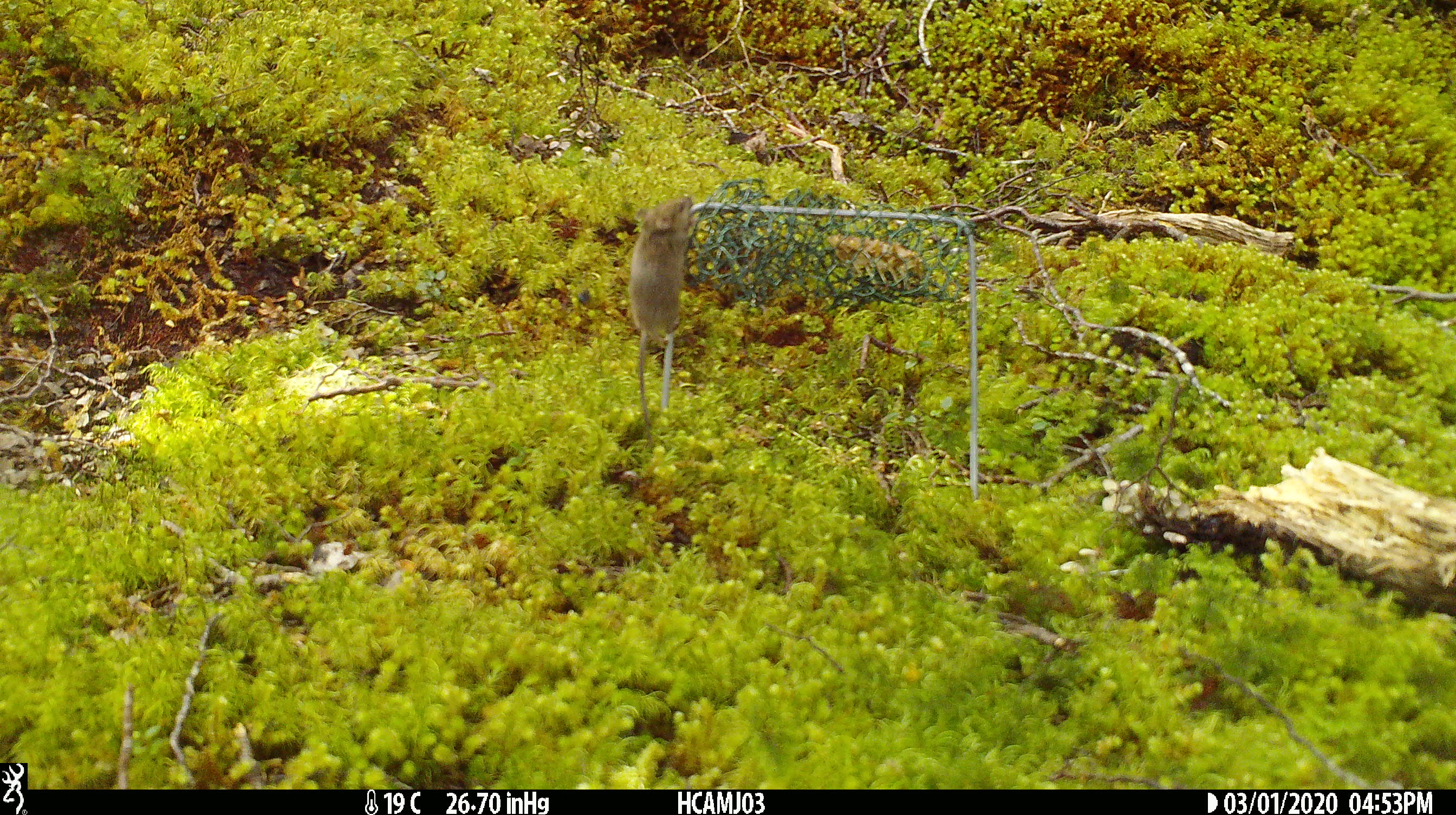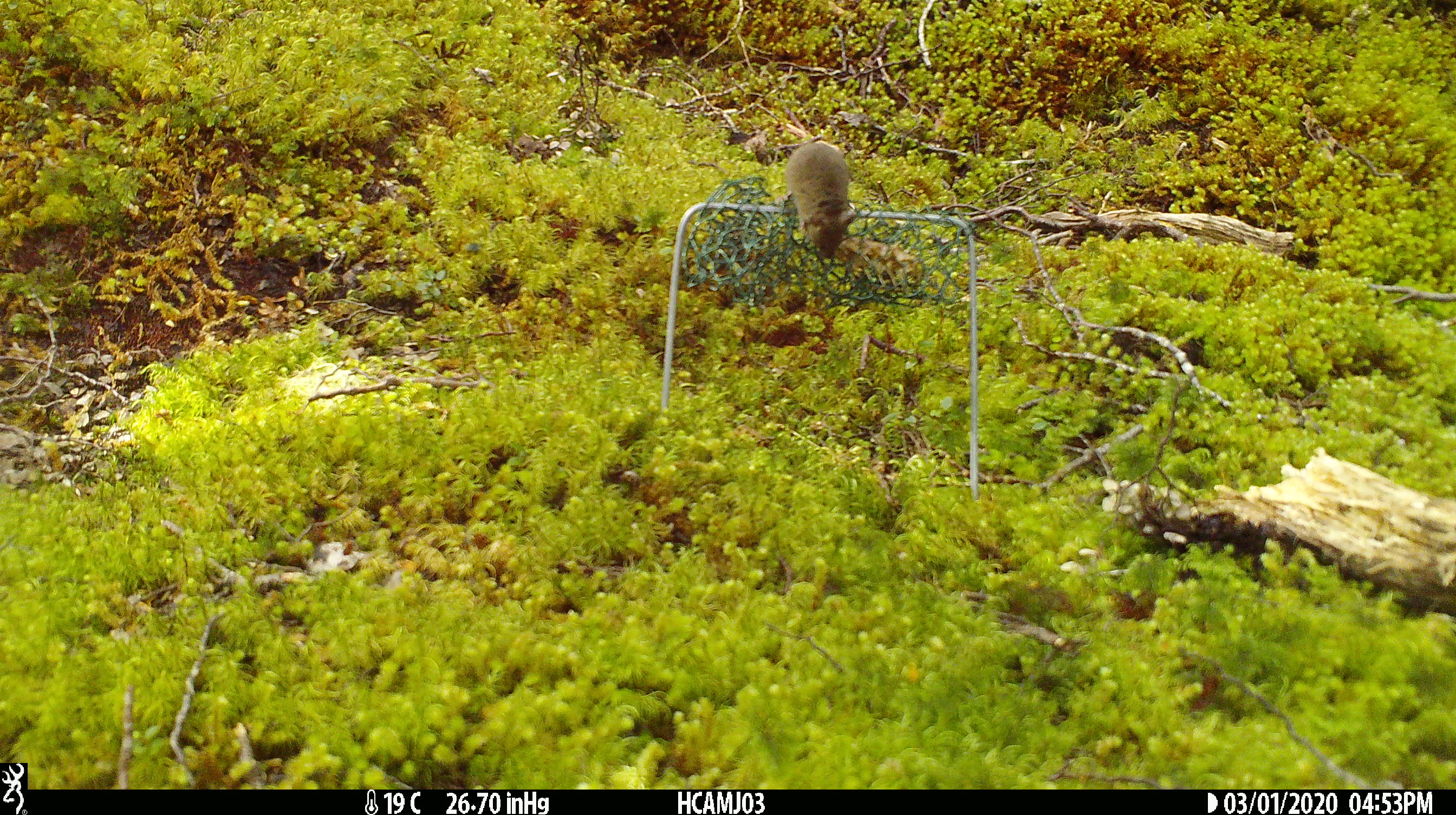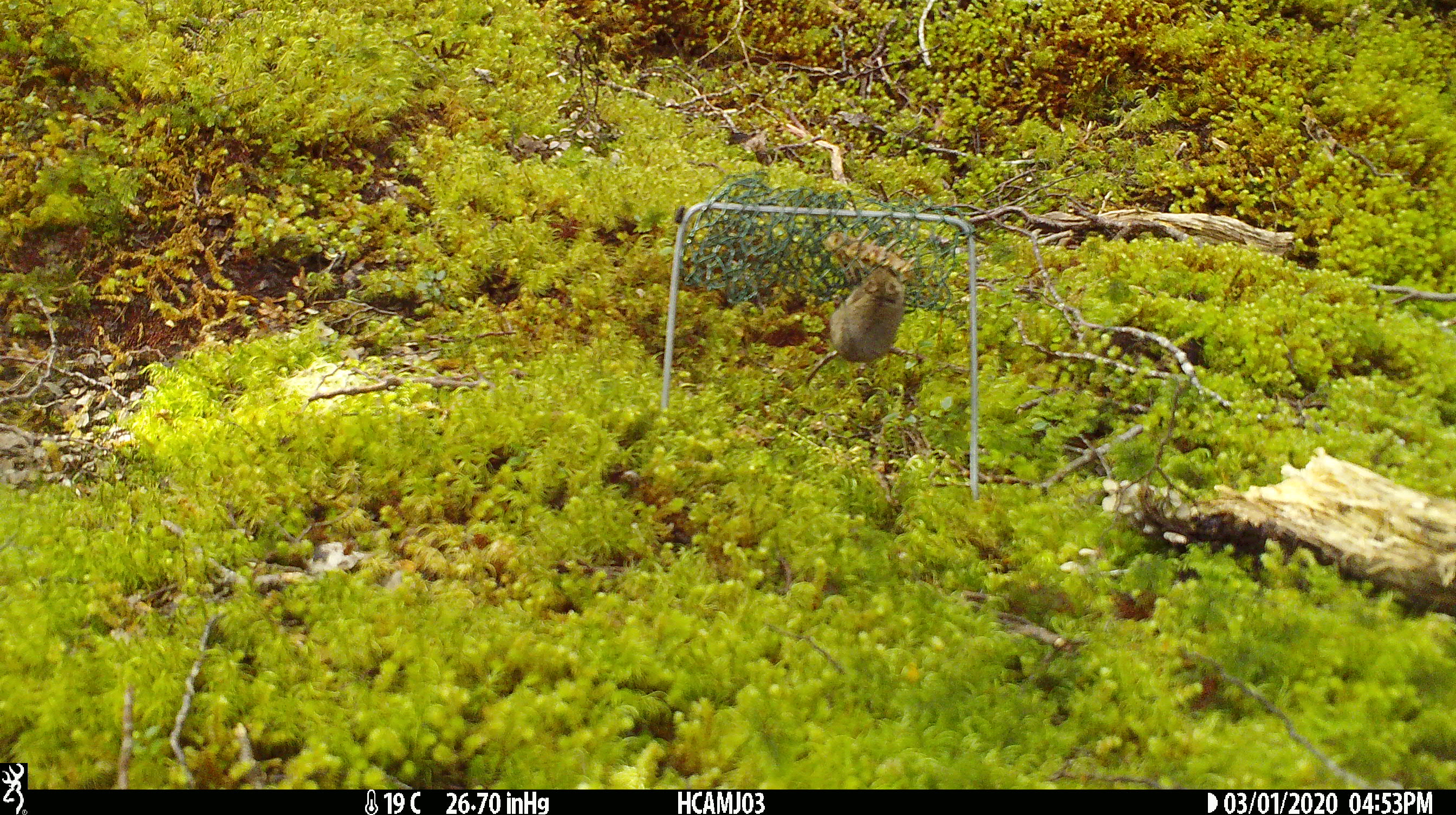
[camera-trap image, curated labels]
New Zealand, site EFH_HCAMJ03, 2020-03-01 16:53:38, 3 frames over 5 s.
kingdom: Animalia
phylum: Chordata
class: Mammalia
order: Rodentia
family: Muridae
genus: Mus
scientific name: Mus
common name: mouse